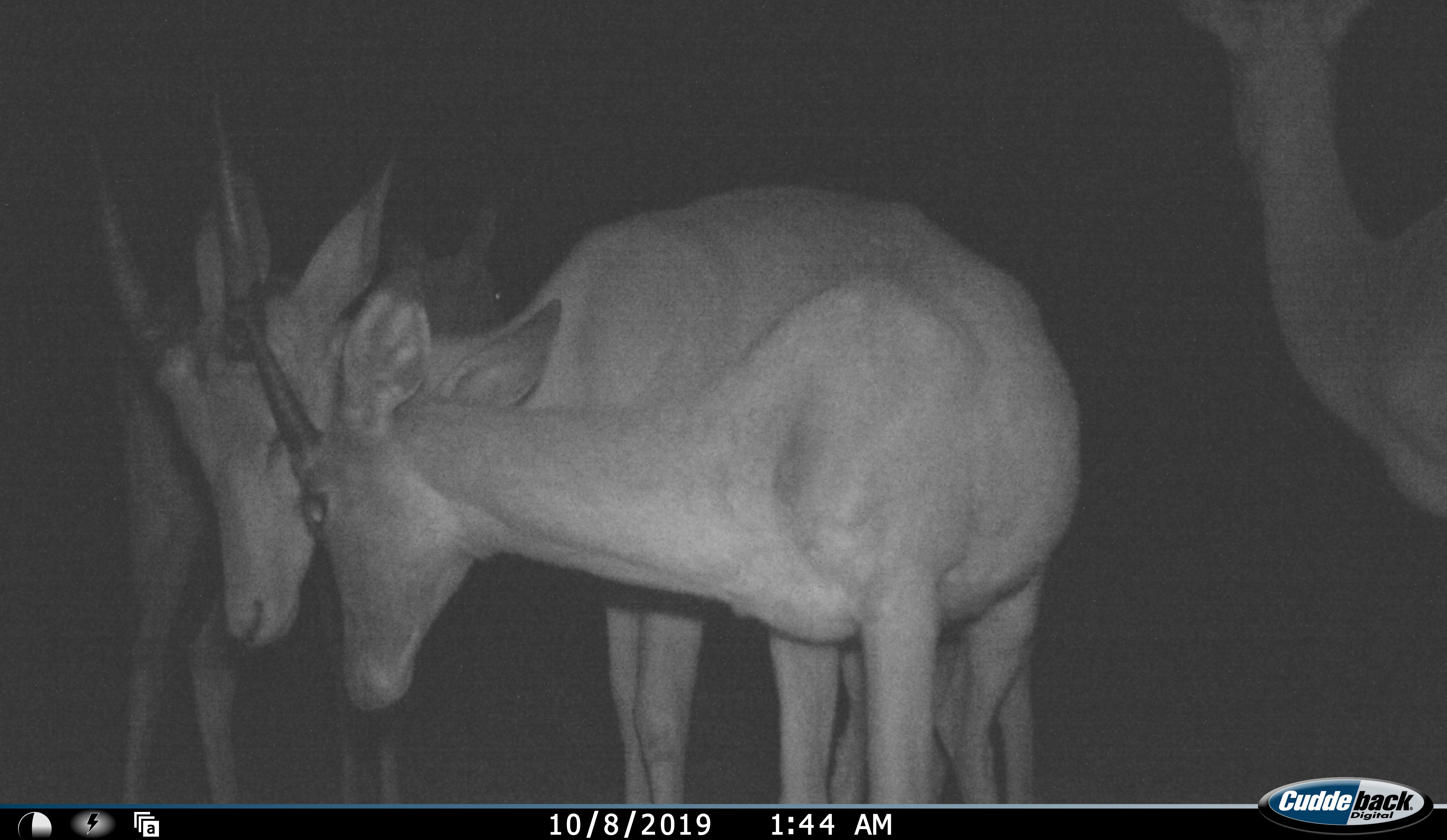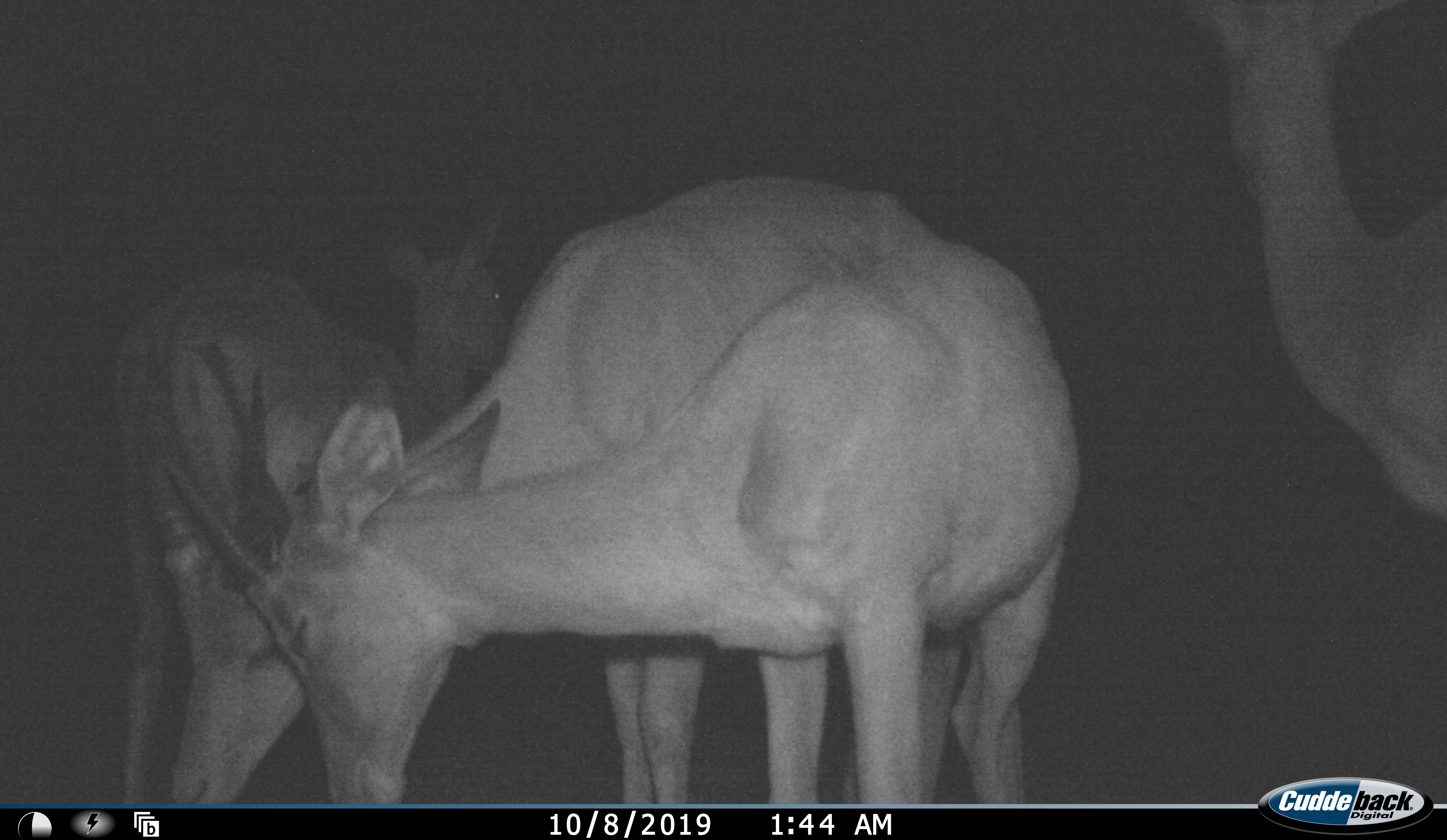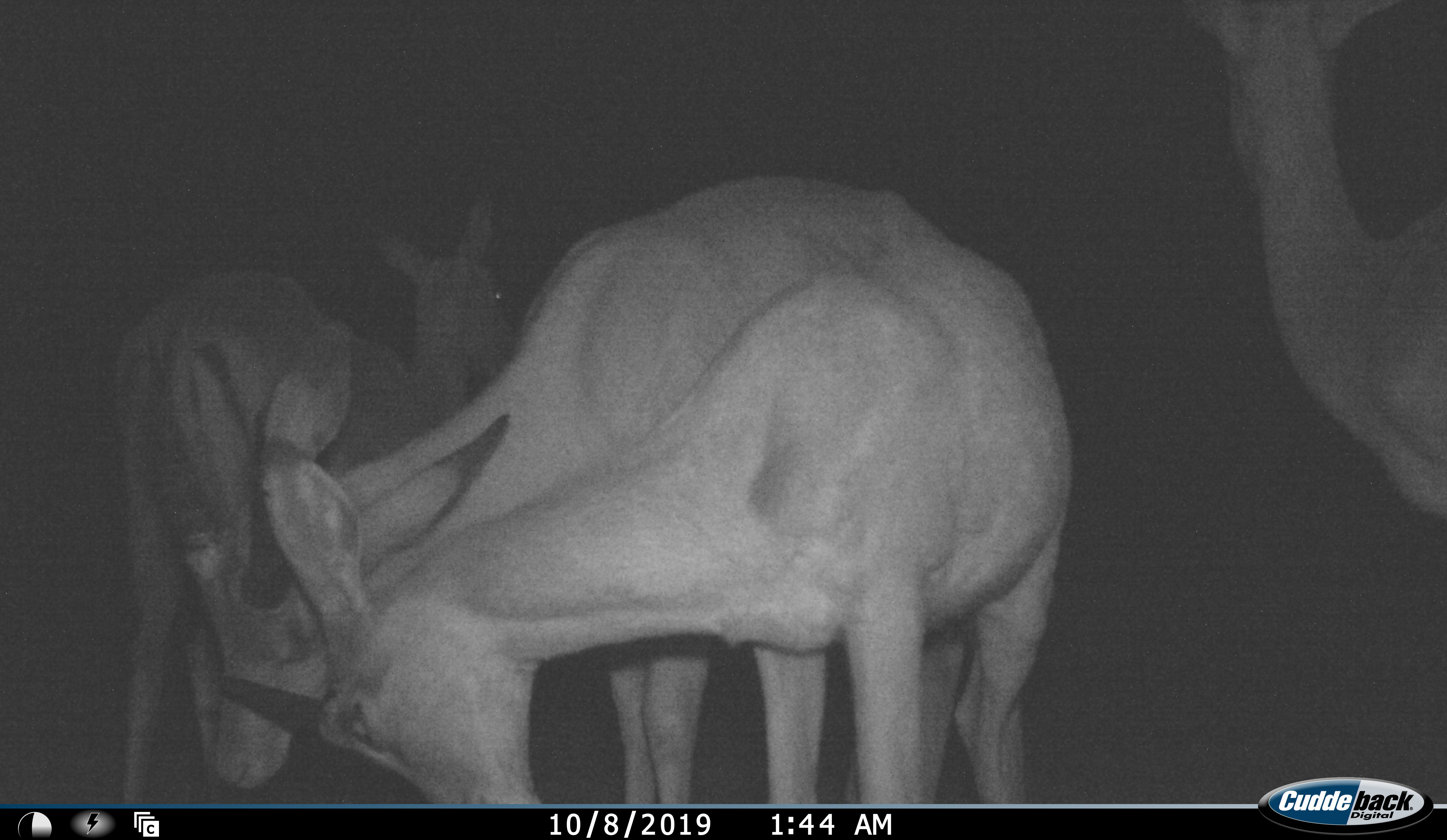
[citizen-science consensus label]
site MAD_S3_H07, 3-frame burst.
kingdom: Animalia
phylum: Chordata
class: Mammalia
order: Artiodactyla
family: Bovidae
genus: Aepyceros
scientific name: Aepyceros melampus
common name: impala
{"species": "impala (Aepyceros melampus)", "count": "4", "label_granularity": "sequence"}